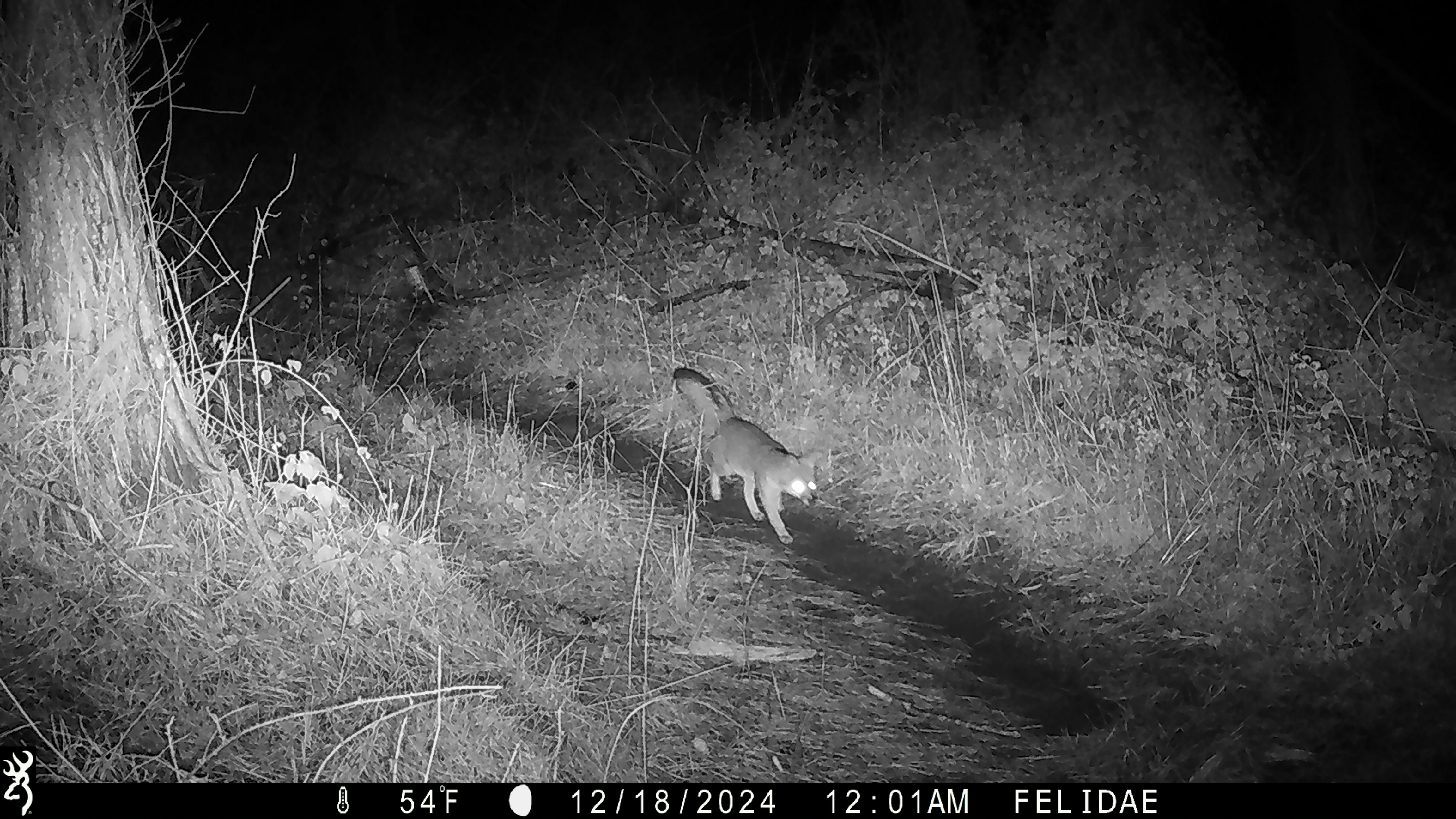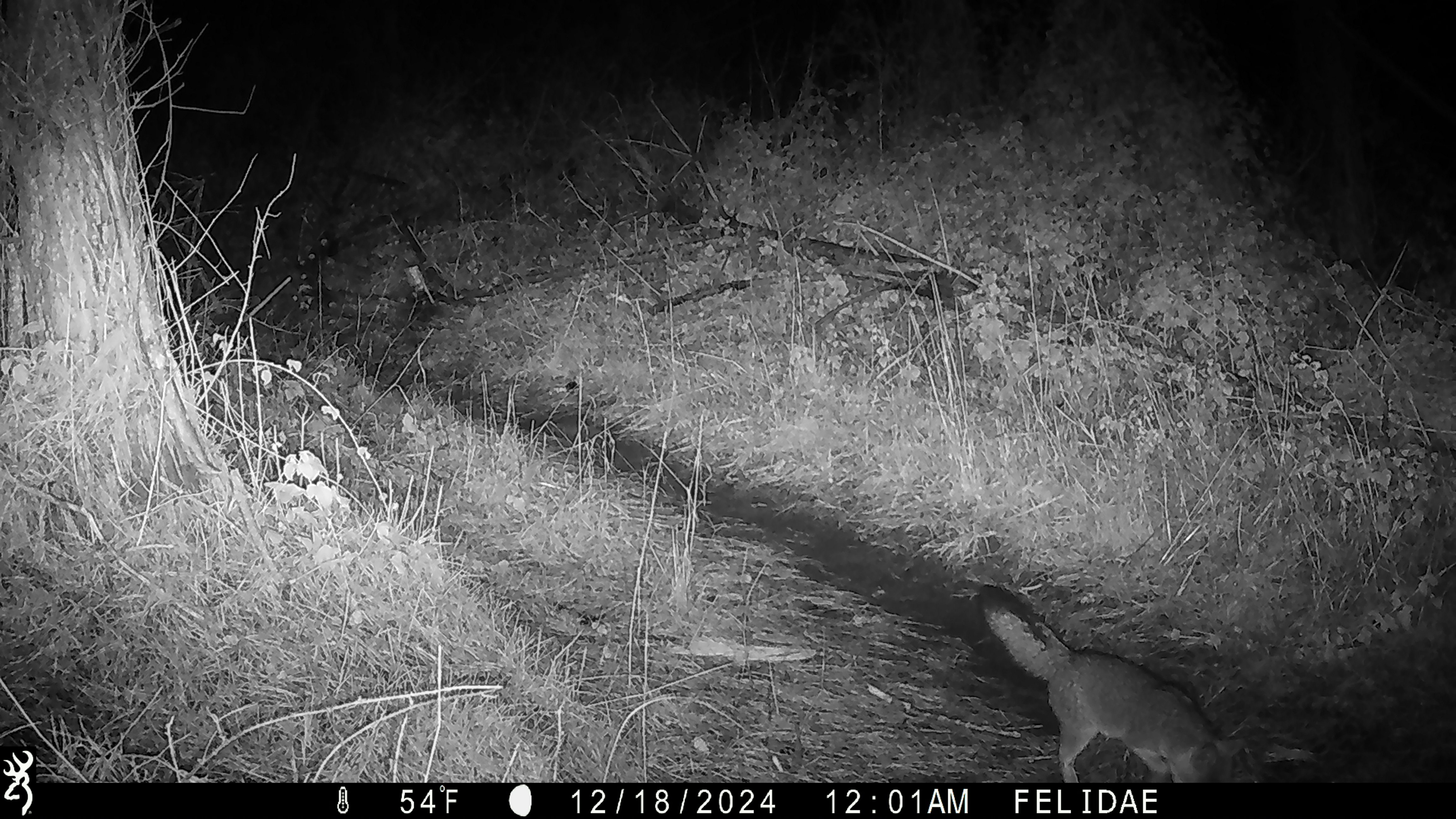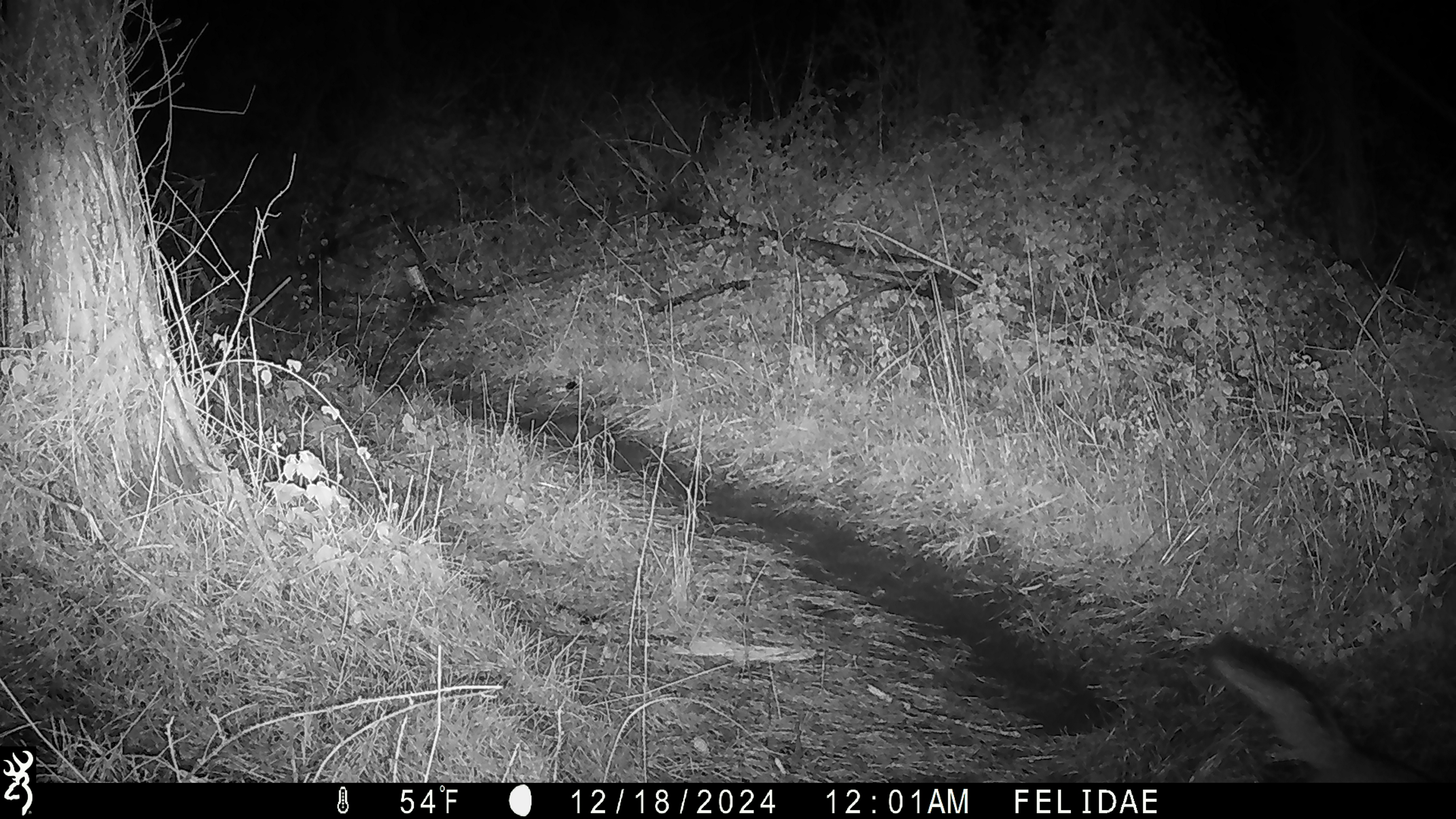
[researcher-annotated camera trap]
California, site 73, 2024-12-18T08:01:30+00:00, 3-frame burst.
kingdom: Animalia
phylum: Chordata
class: Mammalia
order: Carnivora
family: Canidae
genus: Urocyon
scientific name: Urocyon cinereoargenteus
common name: gray fox